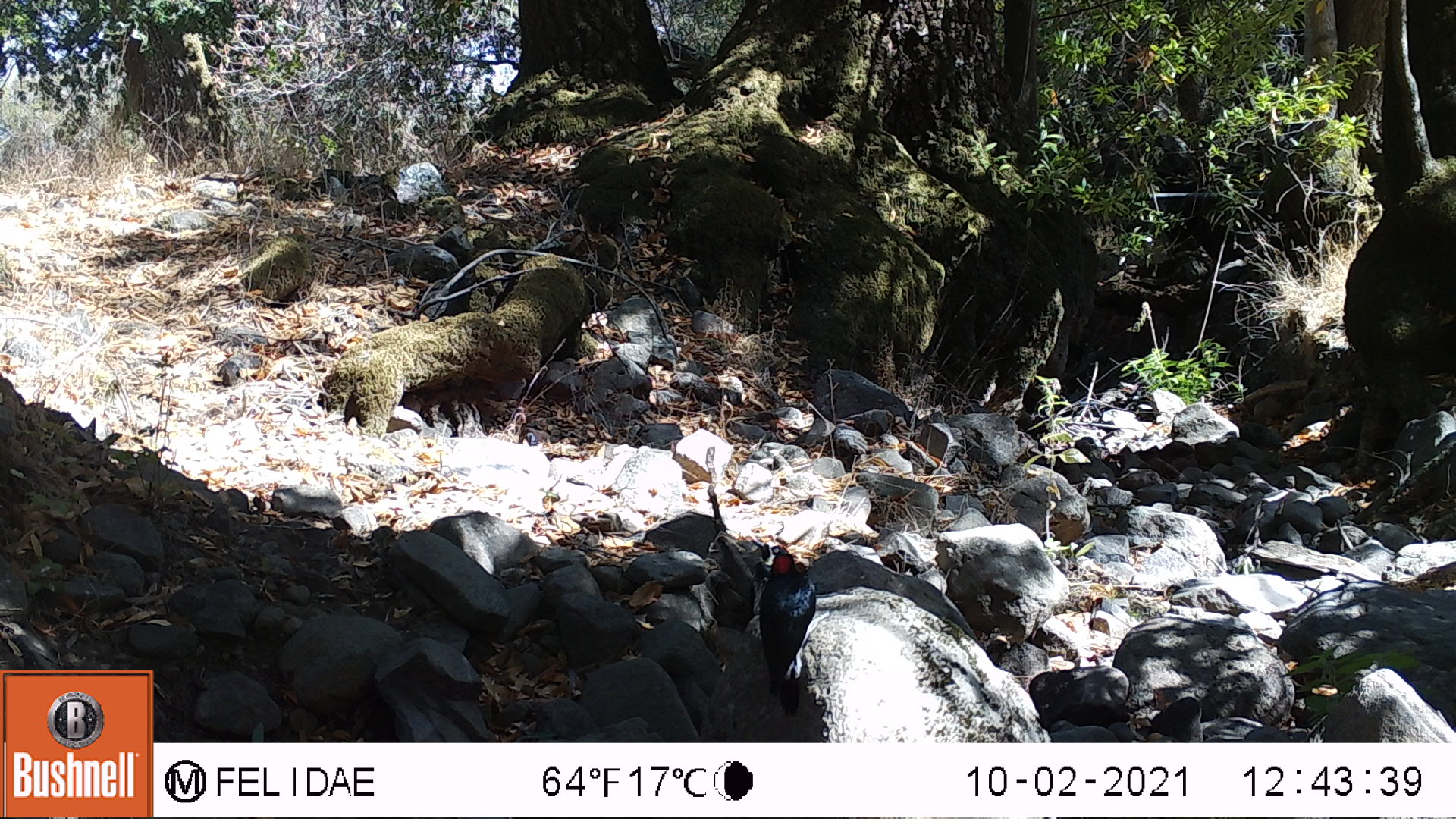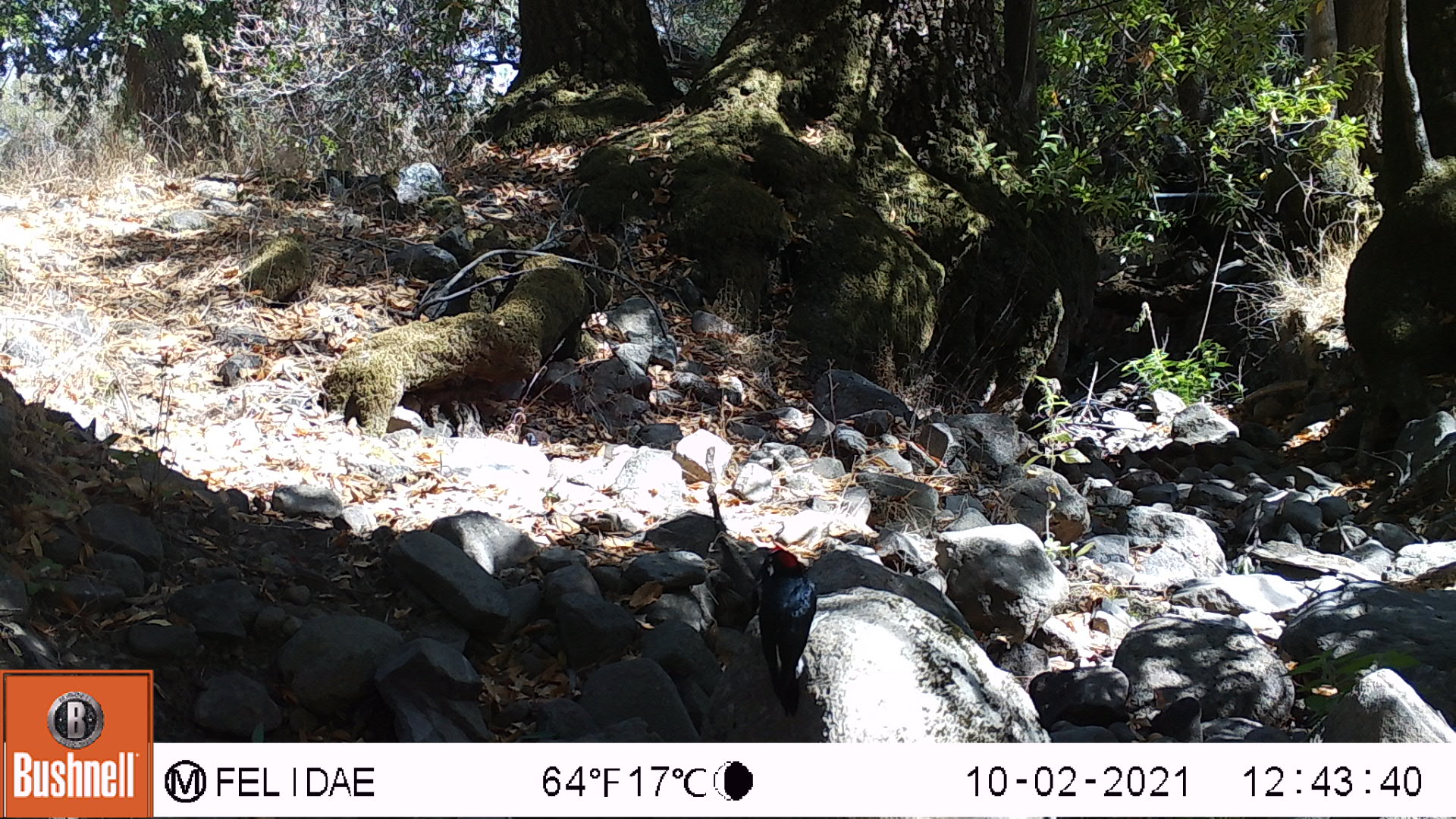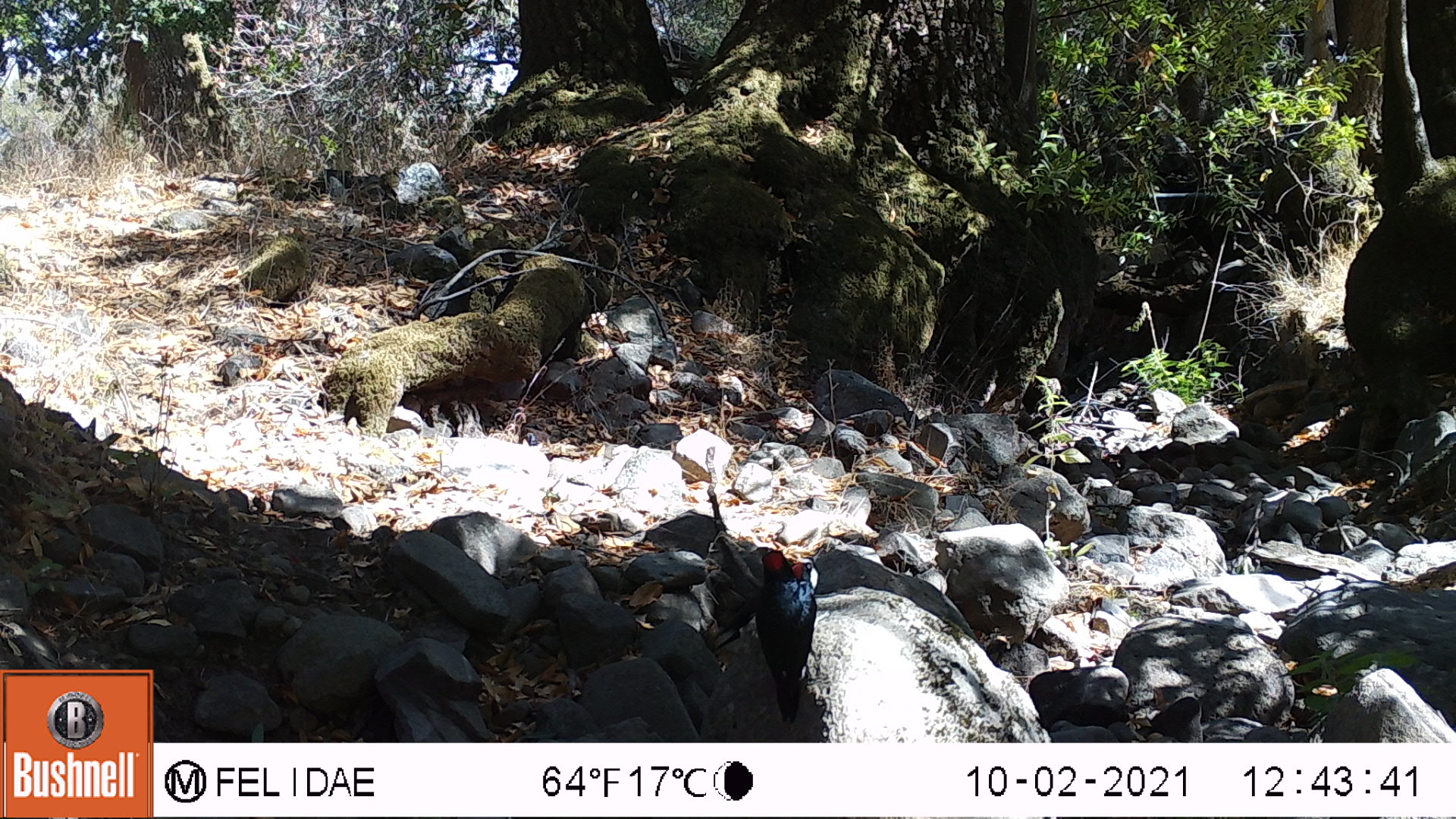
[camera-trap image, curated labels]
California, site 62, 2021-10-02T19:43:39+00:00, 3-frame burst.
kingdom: Animalia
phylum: Chordata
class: Aves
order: Piciformes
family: Picidae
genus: Melanerpes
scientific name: Melanerpes formicivorus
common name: acorn woodpecker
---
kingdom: Animalia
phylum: Chordata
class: Aves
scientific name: Aves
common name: bird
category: unknown bird